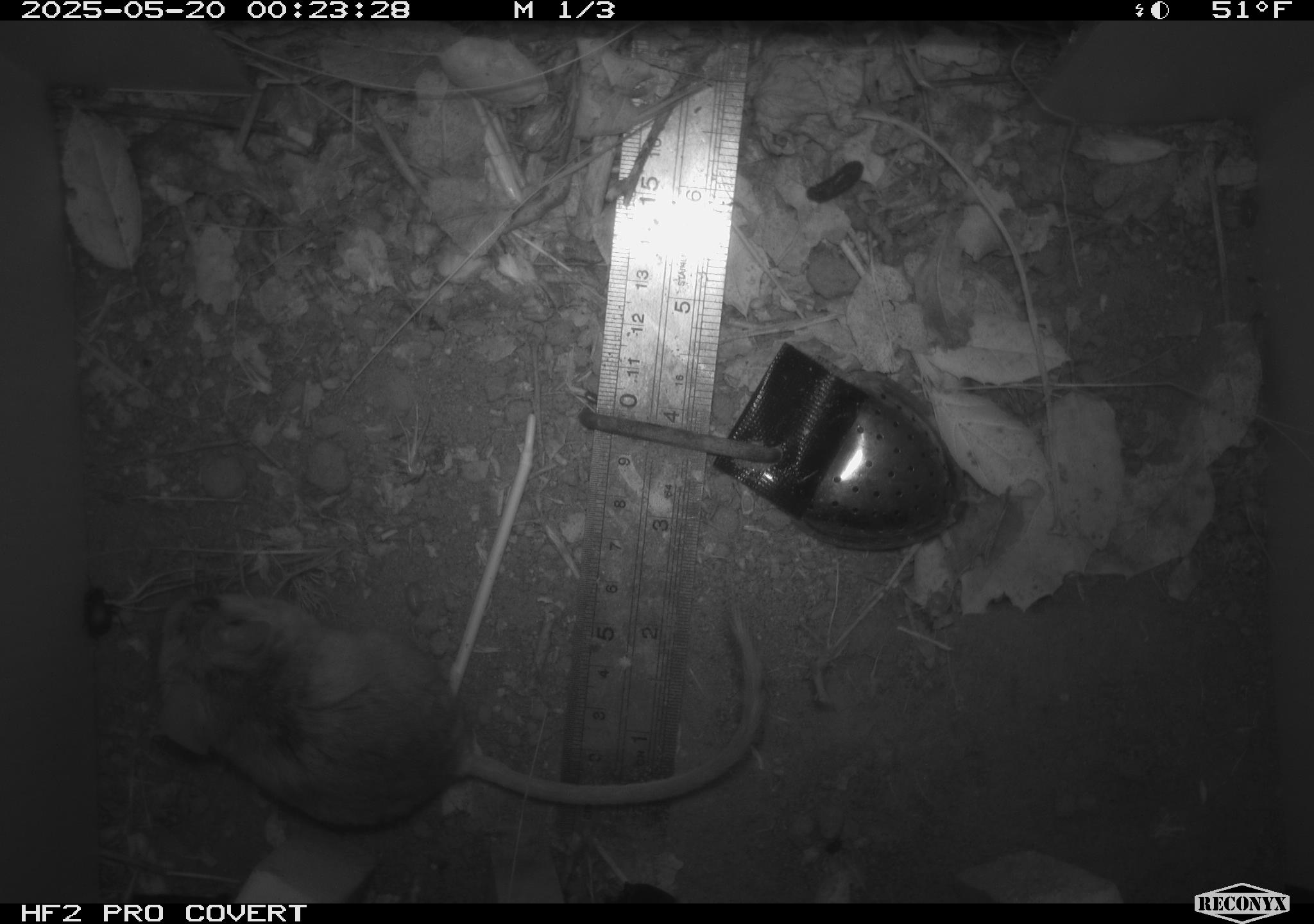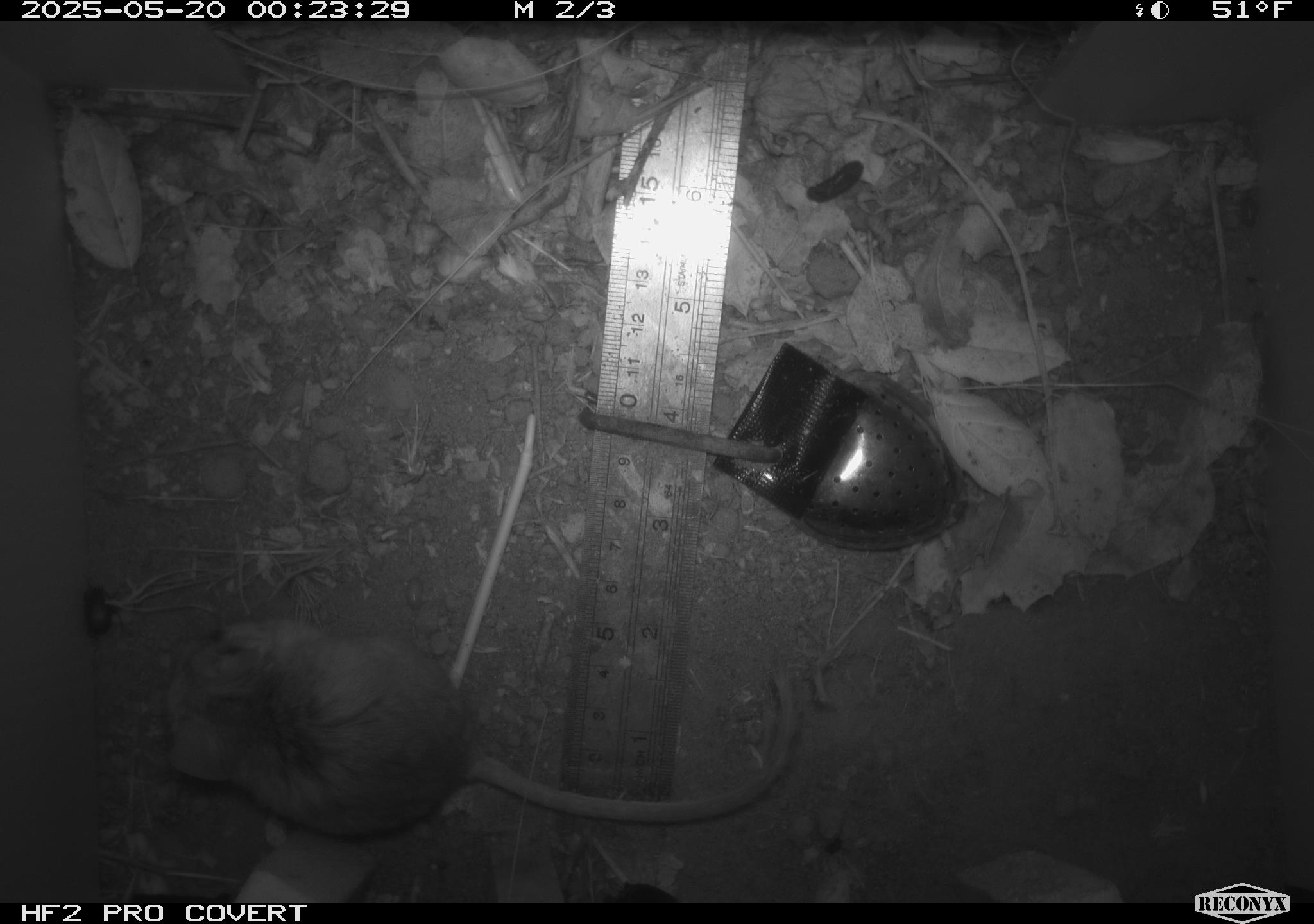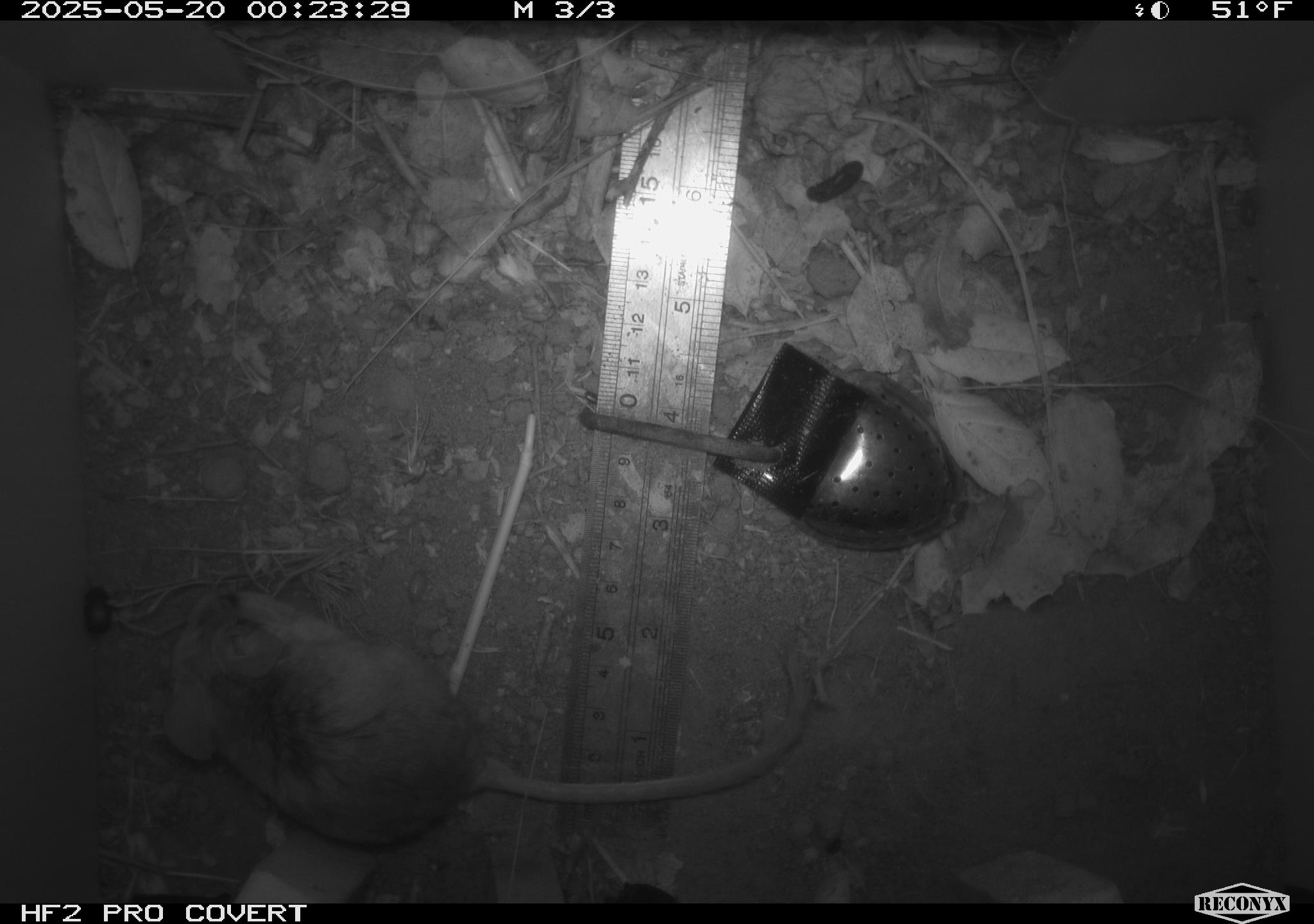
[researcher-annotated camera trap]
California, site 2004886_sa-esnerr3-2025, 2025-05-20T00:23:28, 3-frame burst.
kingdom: Animalia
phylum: Chordata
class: Mammalia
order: Rodentia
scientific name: Rodentia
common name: rodent